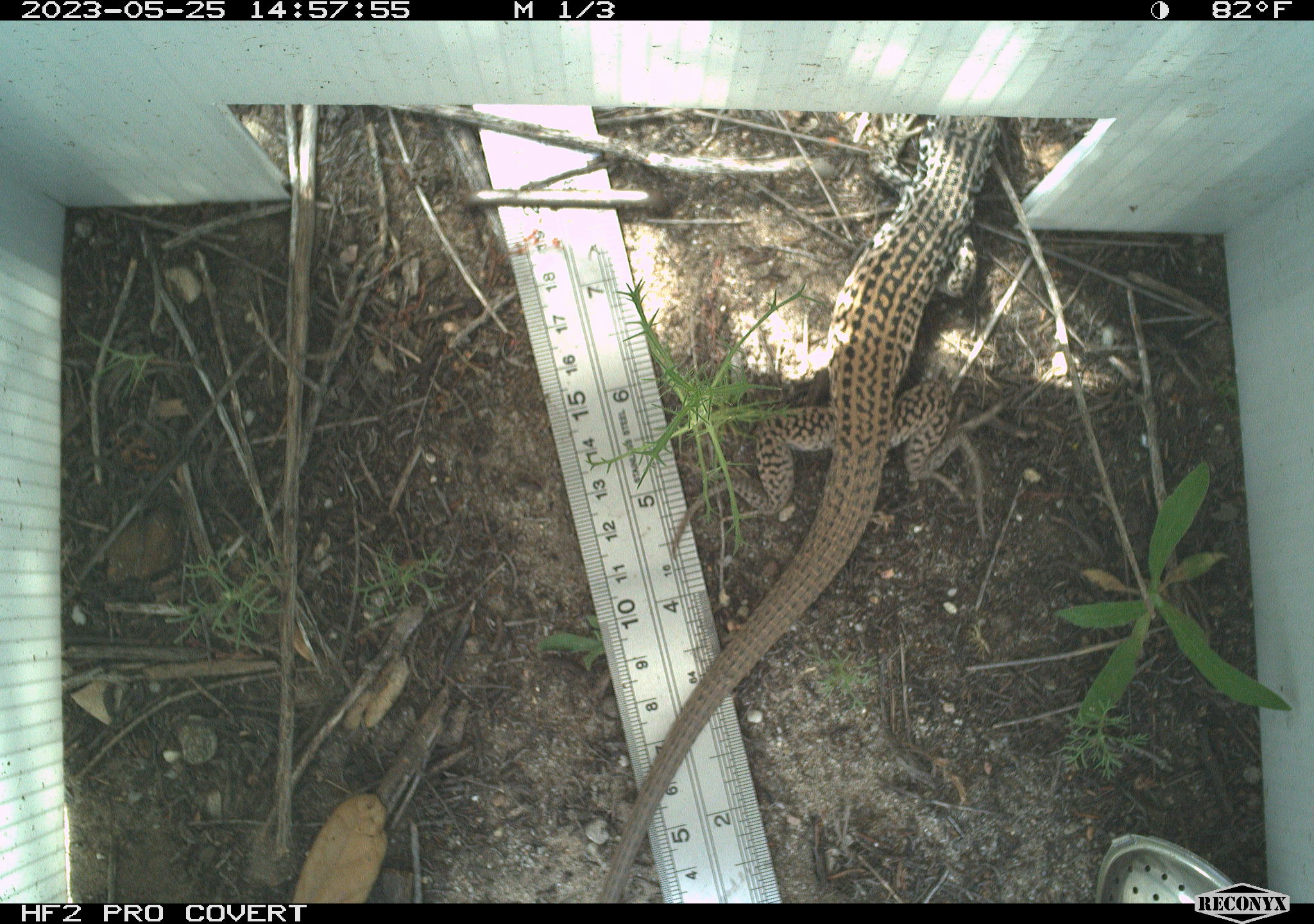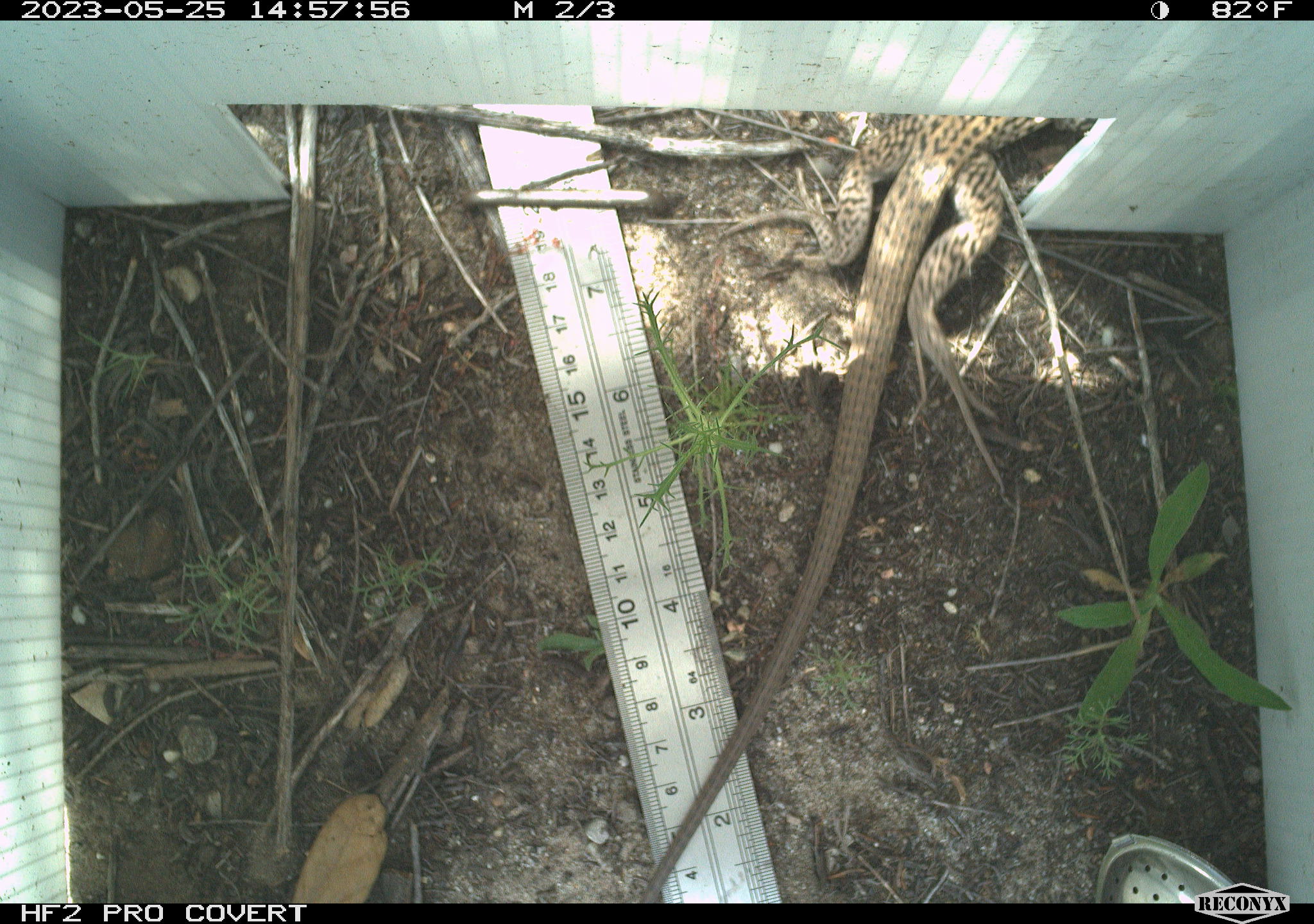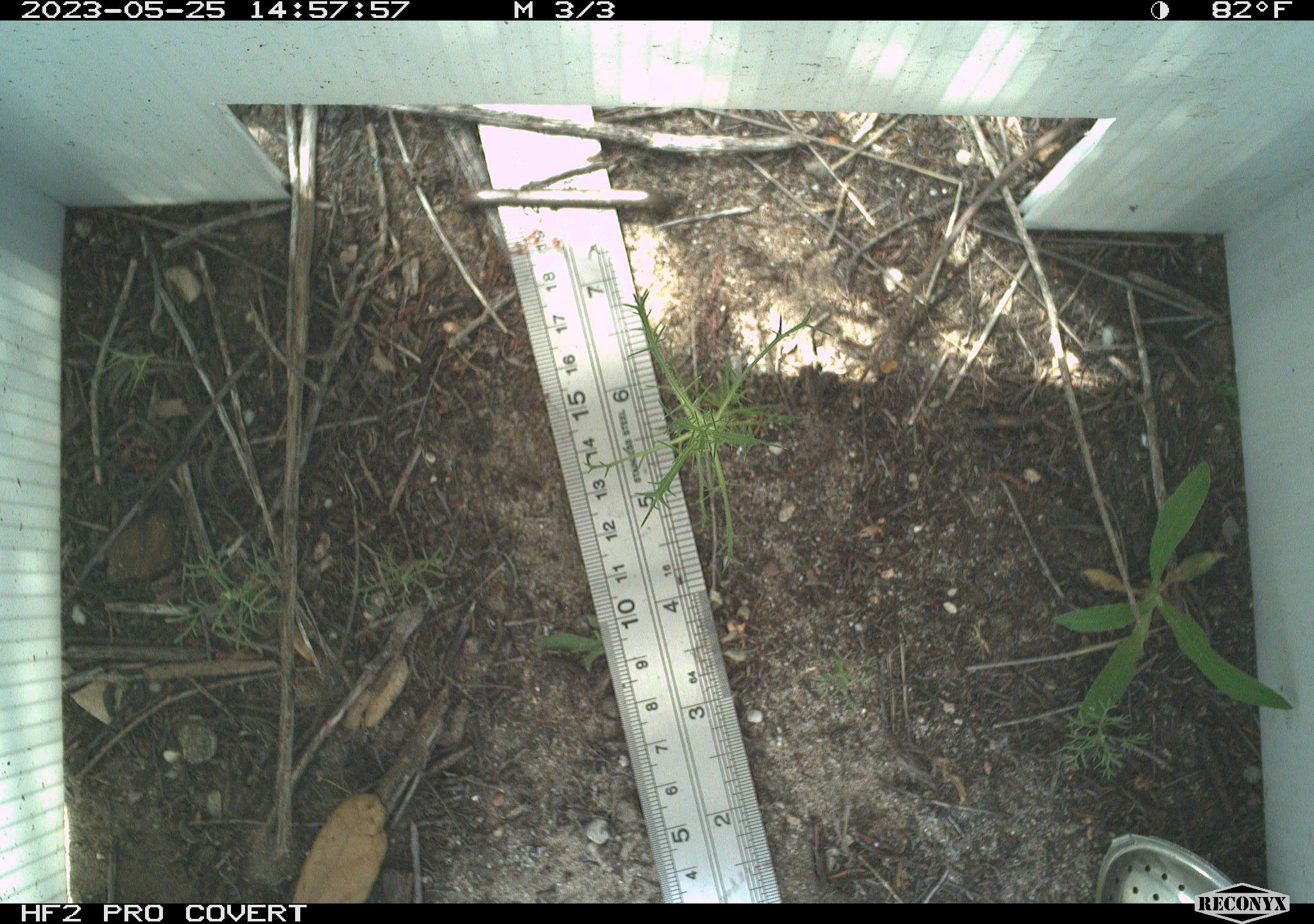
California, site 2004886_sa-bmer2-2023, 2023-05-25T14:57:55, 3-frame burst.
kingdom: Animalia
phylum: Chordata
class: Reptilia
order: Squamata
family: Teiidae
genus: Aspidoscelis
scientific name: Aspidoscelis tigris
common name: western whiptail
Western whiptail (Aspidoscelis tigris).